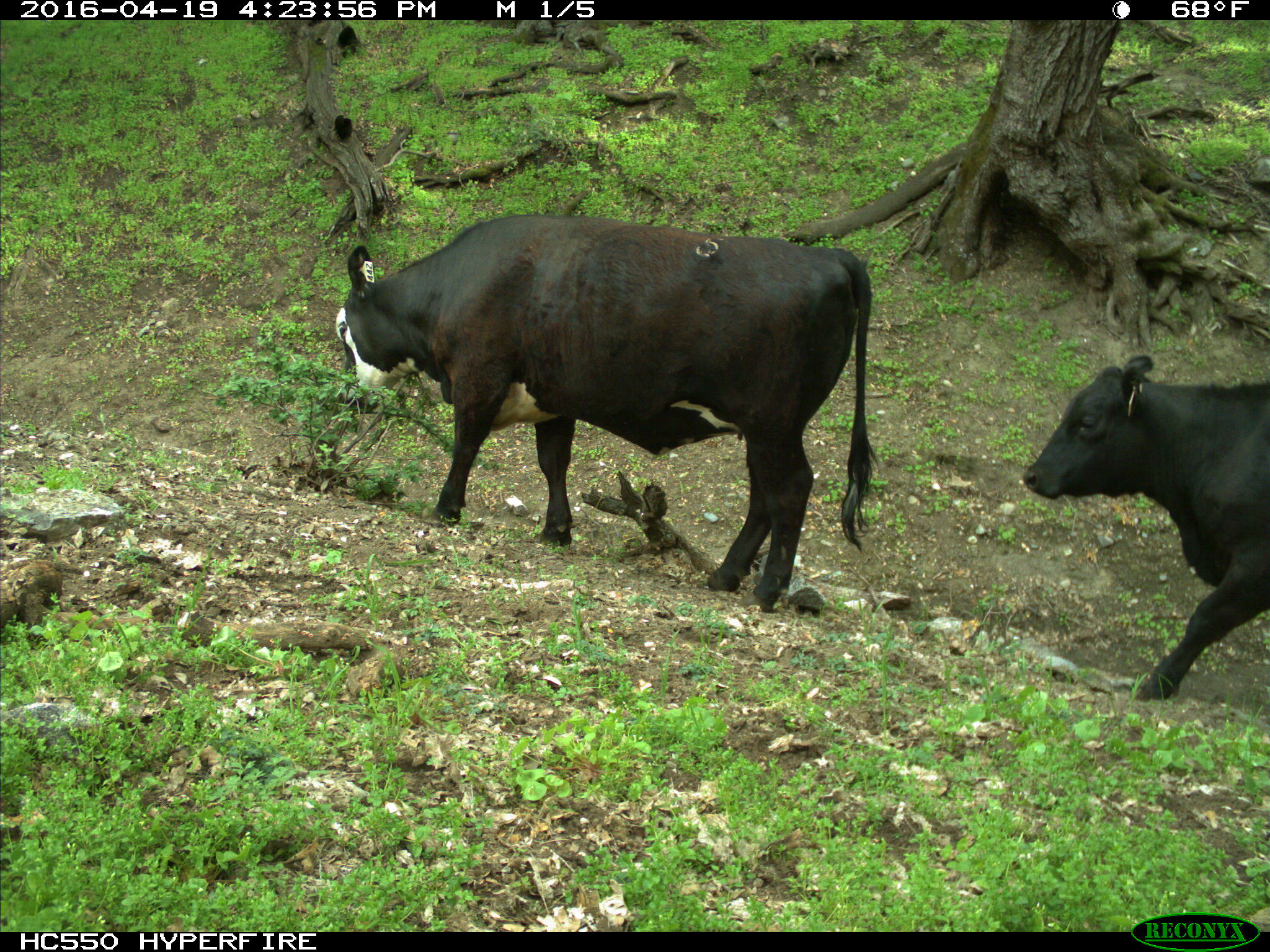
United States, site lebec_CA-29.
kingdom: Animalia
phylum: Chordata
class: Mammalia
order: Artiodactyla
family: Bovidae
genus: Bos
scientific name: Bos taurus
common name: domestic cow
Bos taurus (domestic cow).